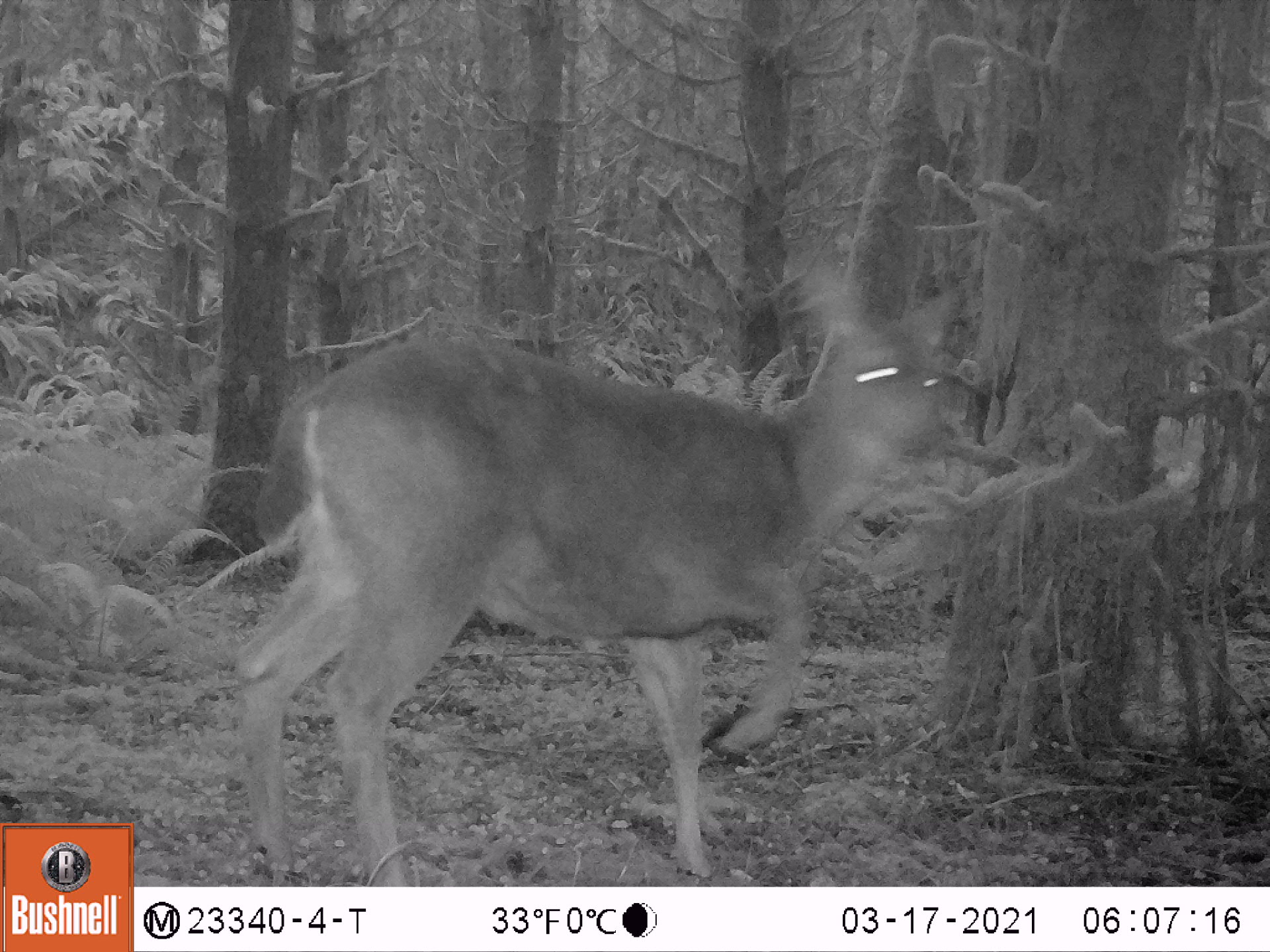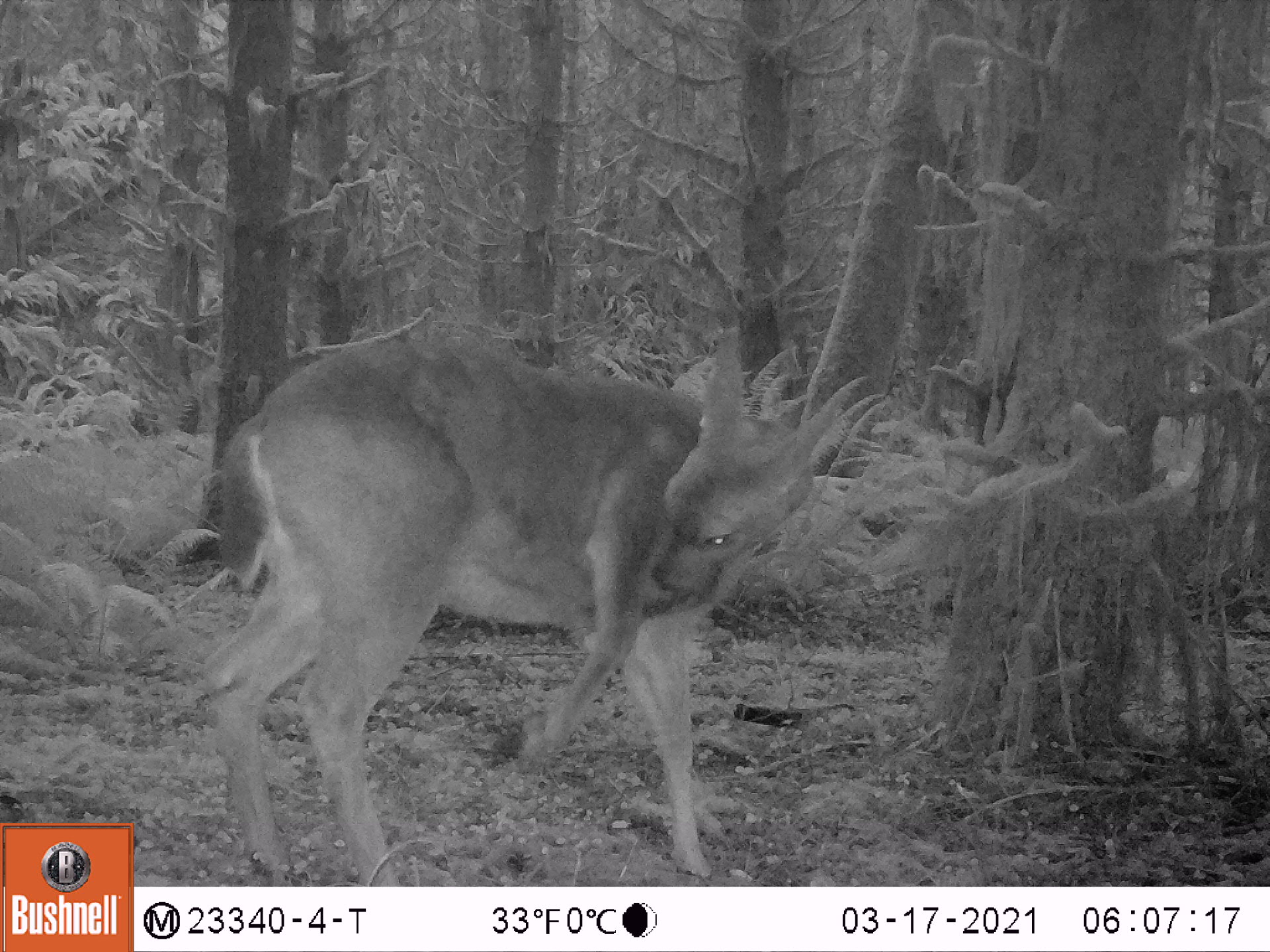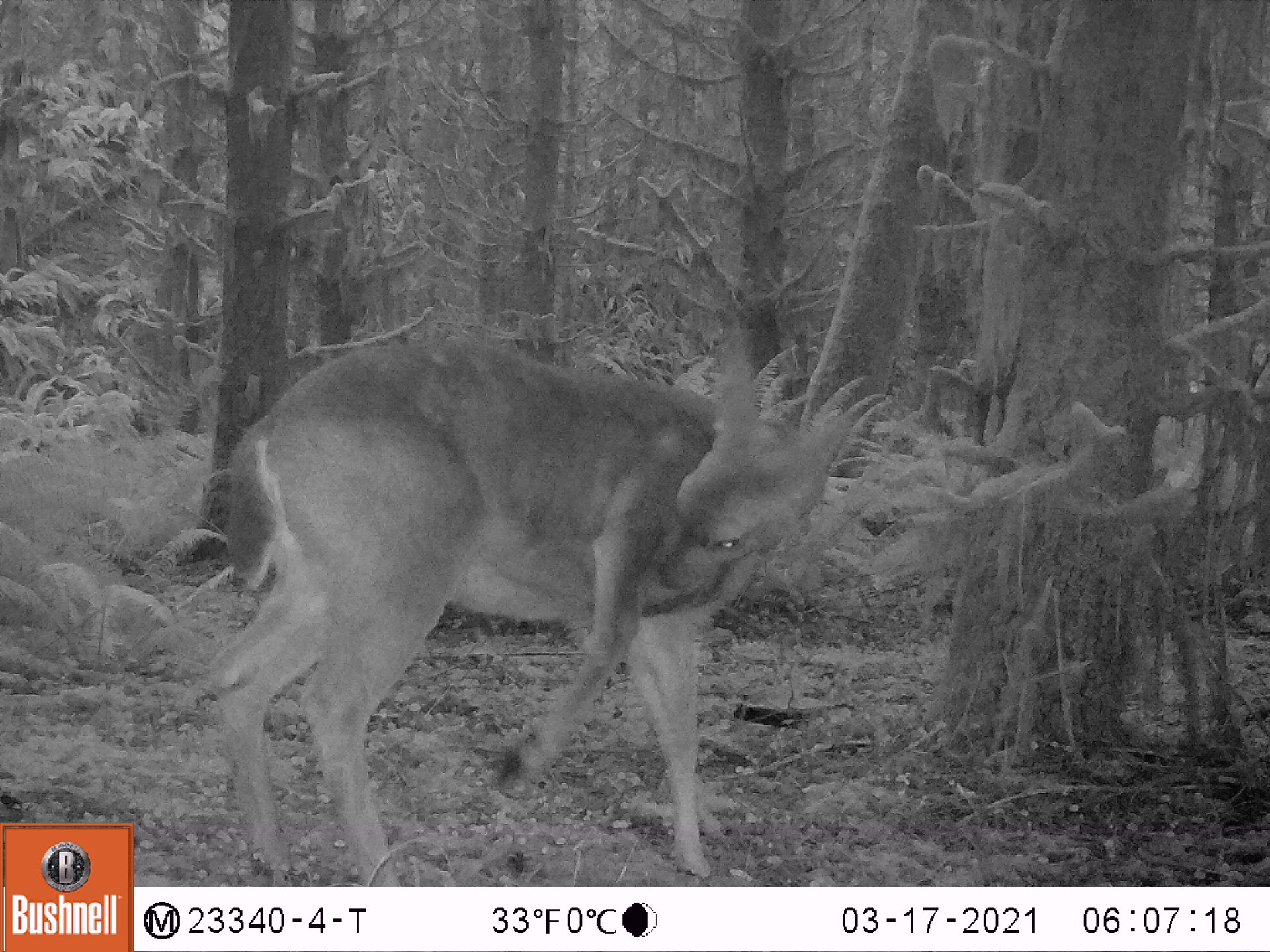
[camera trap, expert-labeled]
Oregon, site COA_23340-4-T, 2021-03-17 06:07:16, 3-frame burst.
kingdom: Animalia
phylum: Chordata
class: Mammalia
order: Artiodactyla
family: Cervidae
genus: Odocoileus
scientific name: Odocoileus hemionus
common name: black-tailed deer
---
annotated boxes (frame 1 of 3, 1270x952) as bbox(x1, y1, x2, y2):
black-tailed deer: bbox(226, 242, 976, 884)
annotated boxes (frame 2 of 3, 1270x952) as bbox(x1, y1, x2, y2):
black-tailed deer: bbox(194, 301, 872, 883)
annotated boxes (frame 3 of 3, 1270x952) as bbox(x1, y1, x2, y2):
black-tailed deer: bbox(197, 317, 881, 883)